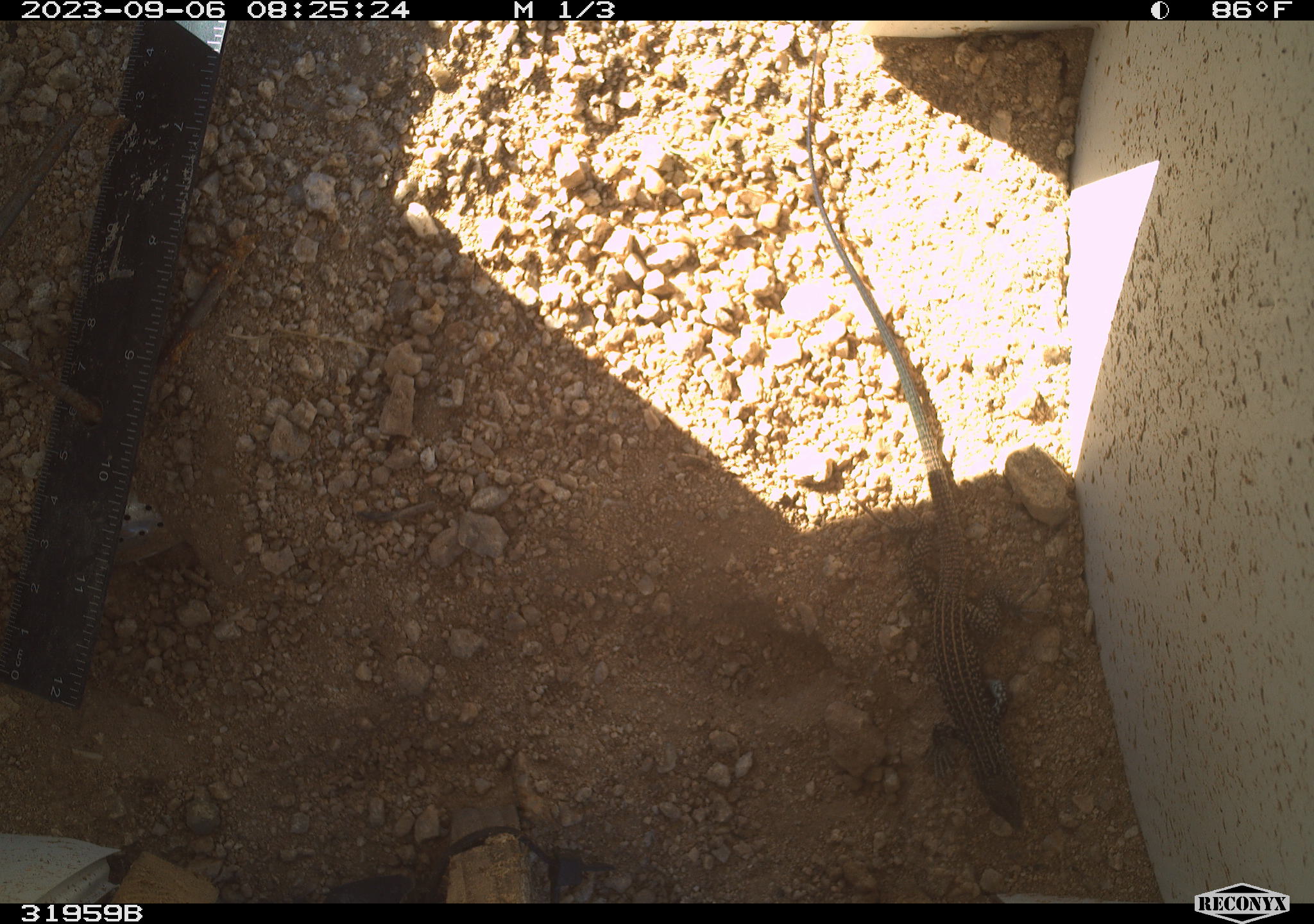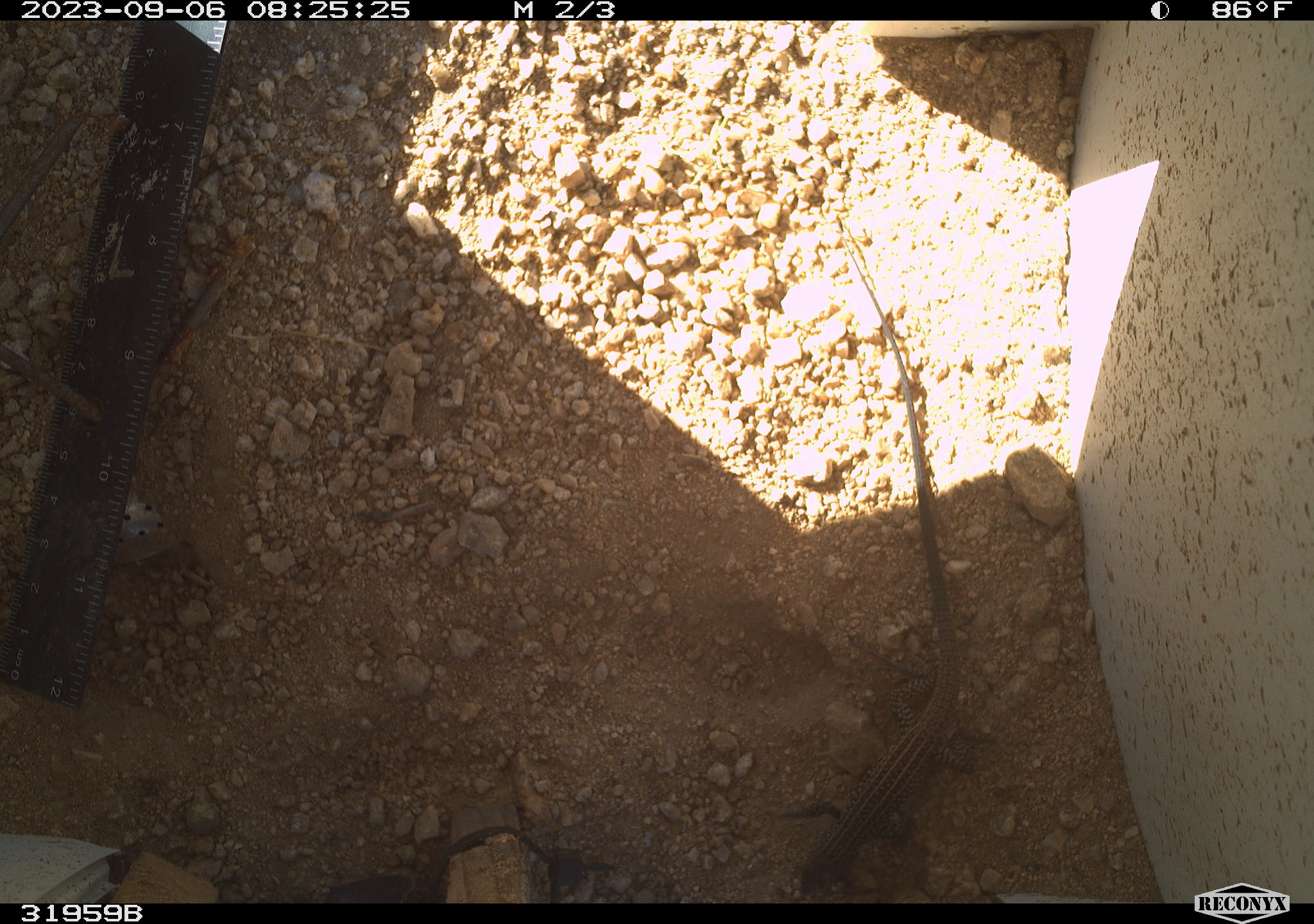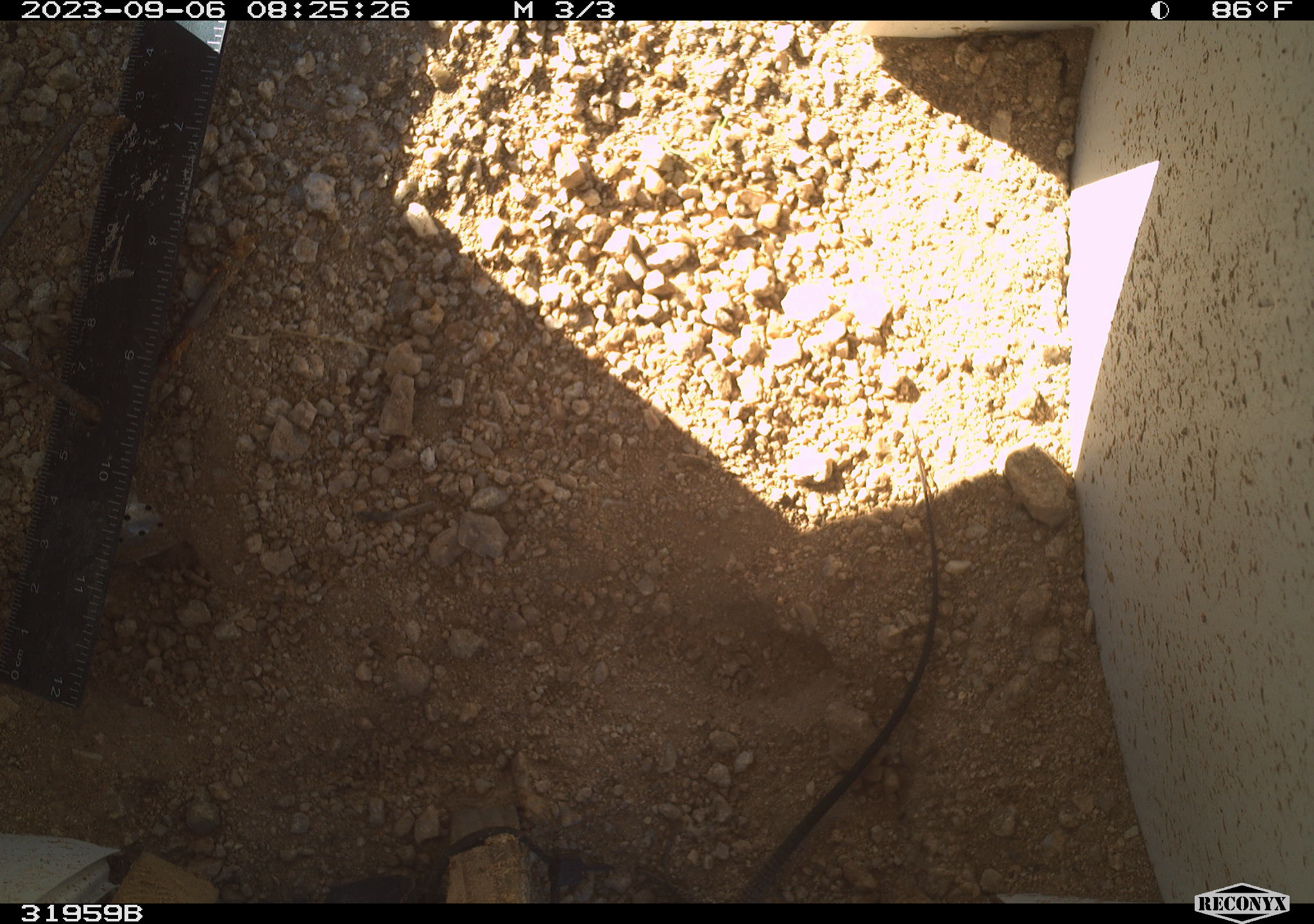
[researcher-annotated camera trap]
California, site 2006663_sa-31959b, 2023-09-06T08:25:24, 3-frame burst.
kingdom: Animalia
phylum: Chordata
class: Reptilia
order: Squamata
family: Teiidae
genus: Aspidoscelis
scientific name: Aspidoscelis tigris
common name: western whiptail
Western whiptail (Aspidoscelis tigris).